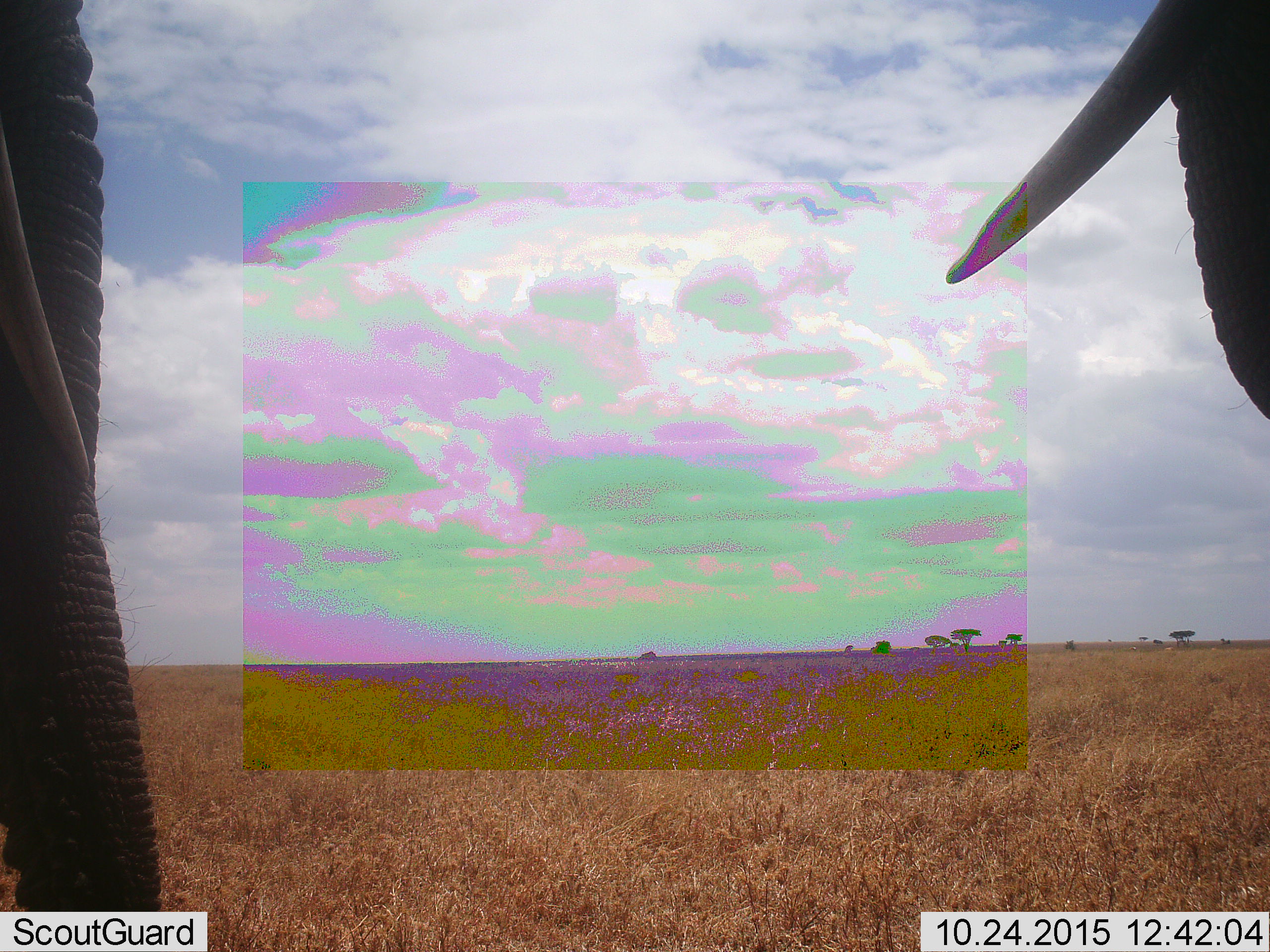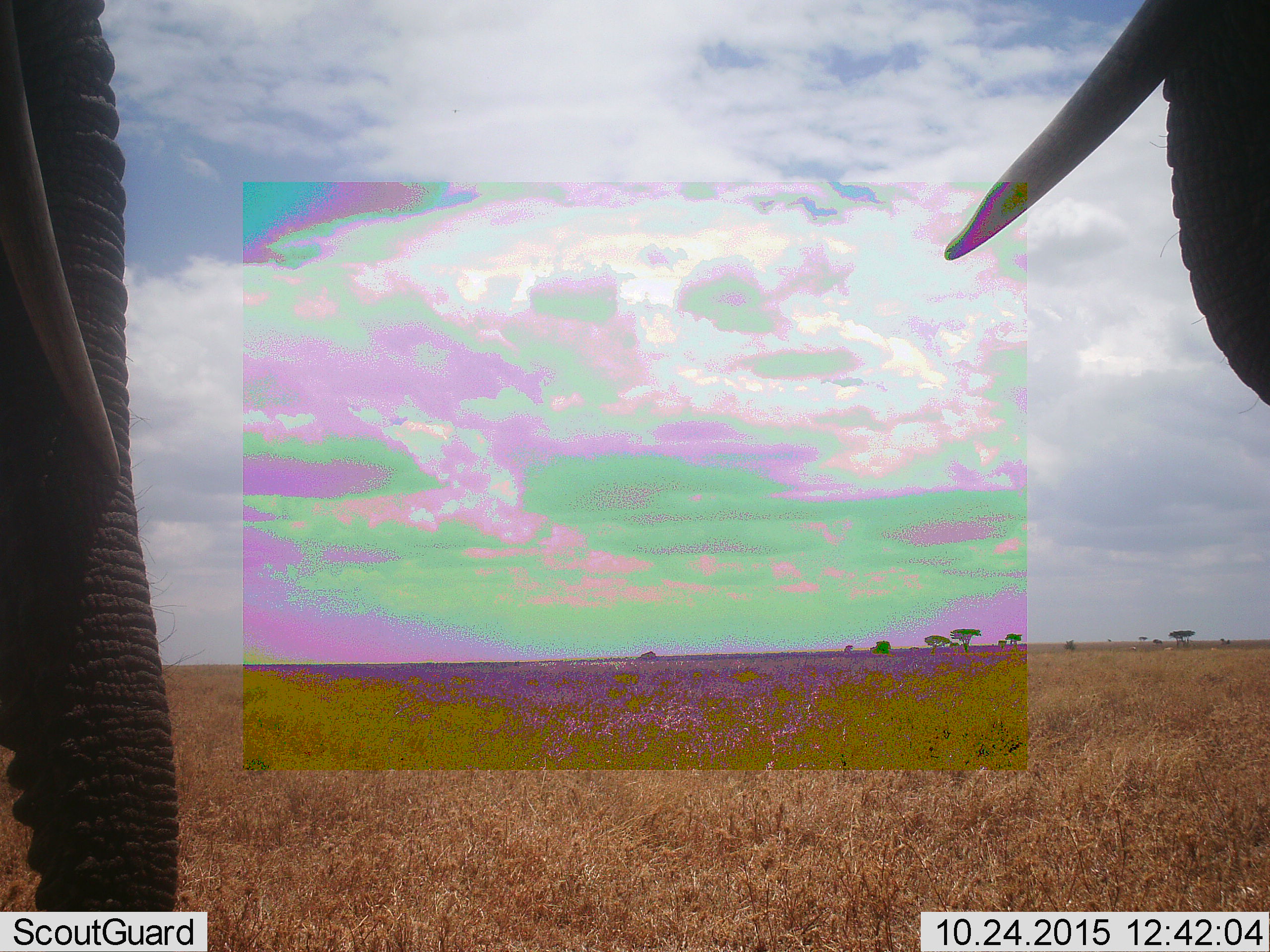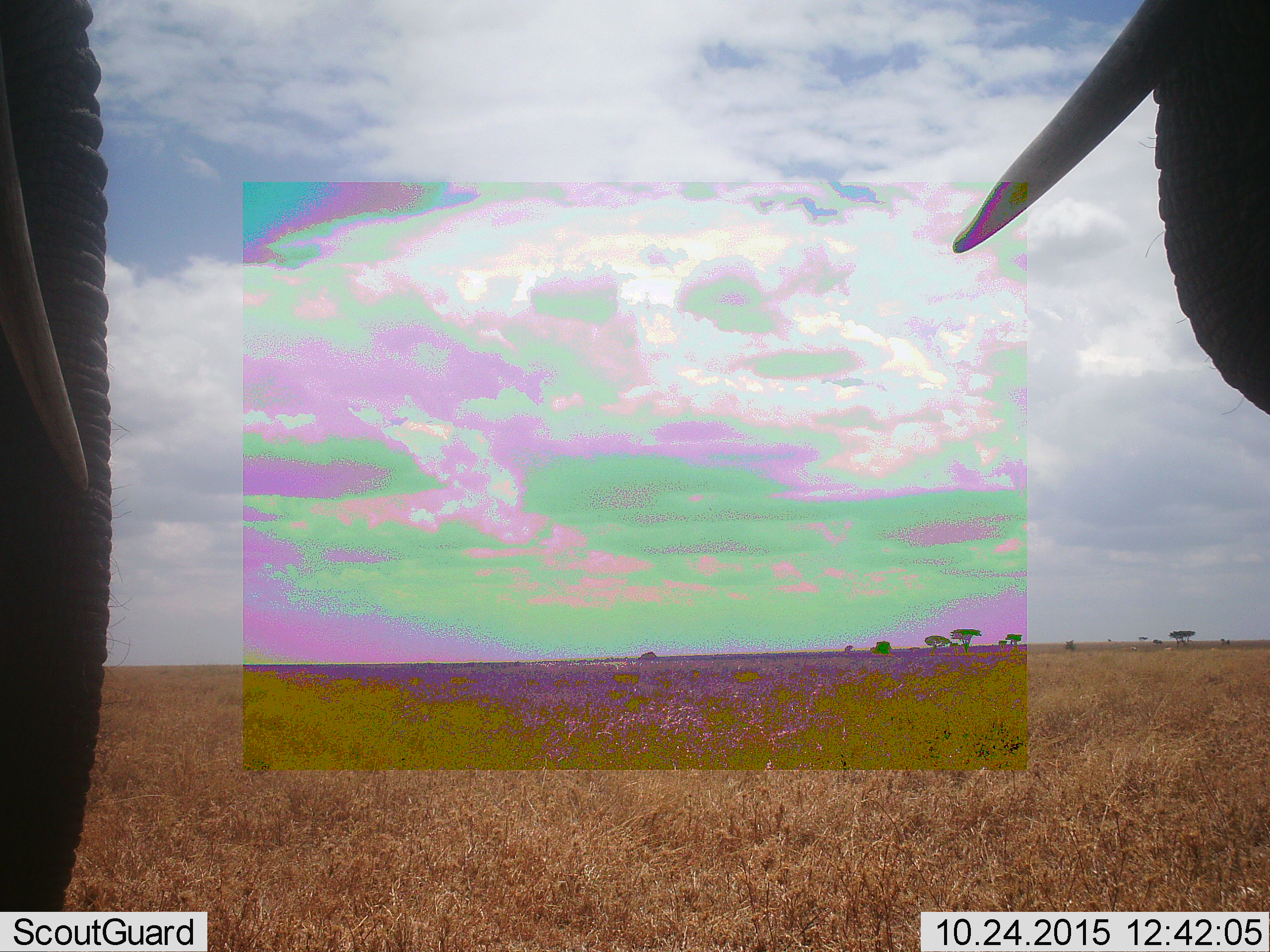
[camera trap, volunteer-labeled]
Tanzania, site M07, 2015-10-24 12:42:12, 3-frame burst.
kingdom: Animalia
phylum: Chordata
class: Mammalia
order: Proboscidea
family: Elephantidae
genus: Loxodonta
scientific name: Loxodonta africana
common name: african bush elephant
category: elephant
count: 2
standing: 67%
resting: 11%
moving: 22%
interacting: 11%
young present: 0%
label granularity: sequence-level